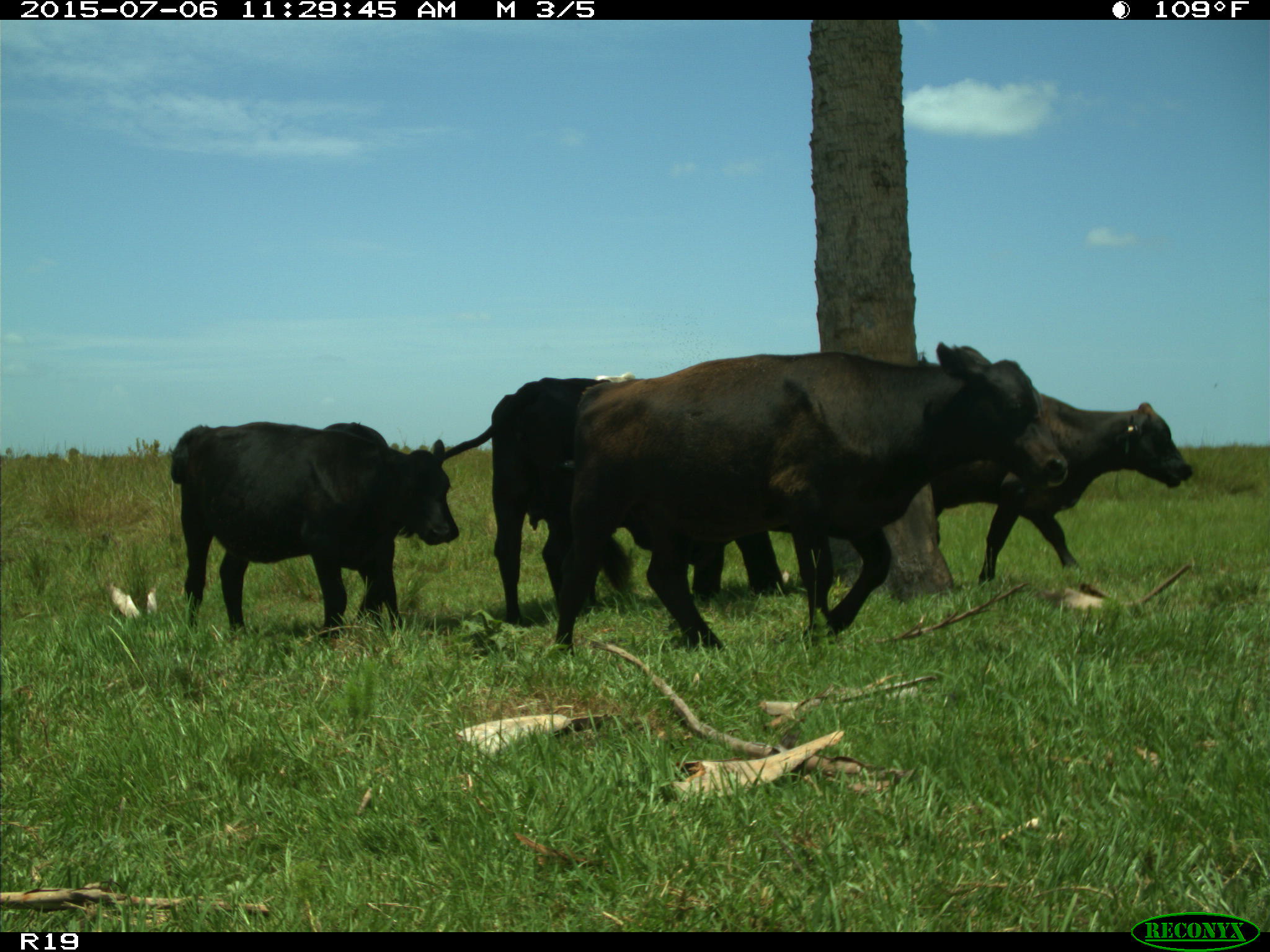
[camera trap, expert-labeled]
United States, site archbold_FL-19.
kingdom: Animalia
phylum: Chordata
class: Mammalia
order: Artiodactyla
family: Bovidae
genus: Bos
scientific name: Bos taurus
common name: domestic cow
Bos taurus (domestic cow).